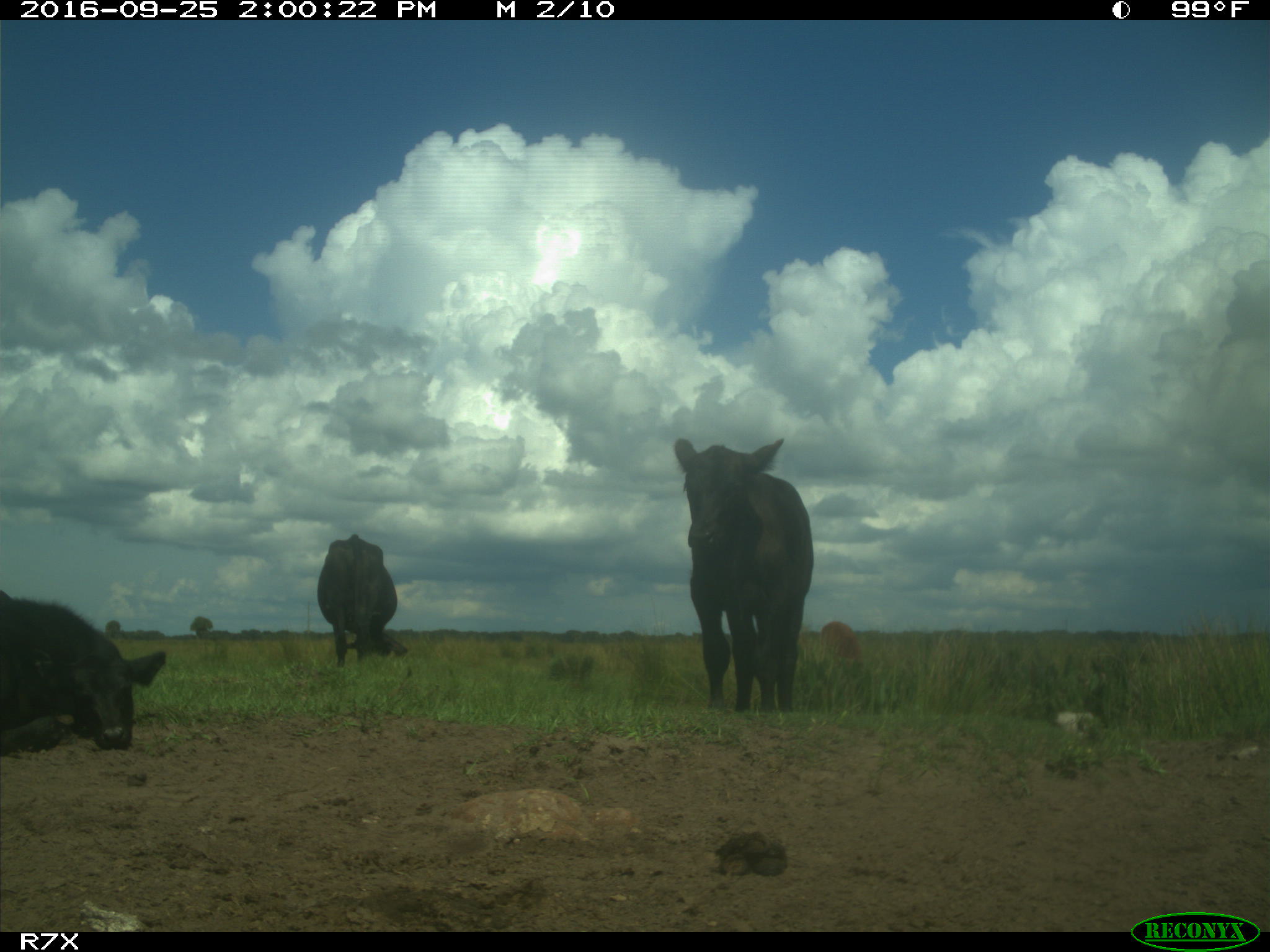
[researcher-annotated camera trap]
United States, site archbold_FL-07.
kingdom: Animalia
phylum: Chordata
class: Mammalia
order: Artiodactyla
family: Bovidae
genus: Bos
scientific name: Bos taurus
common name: domestic cow